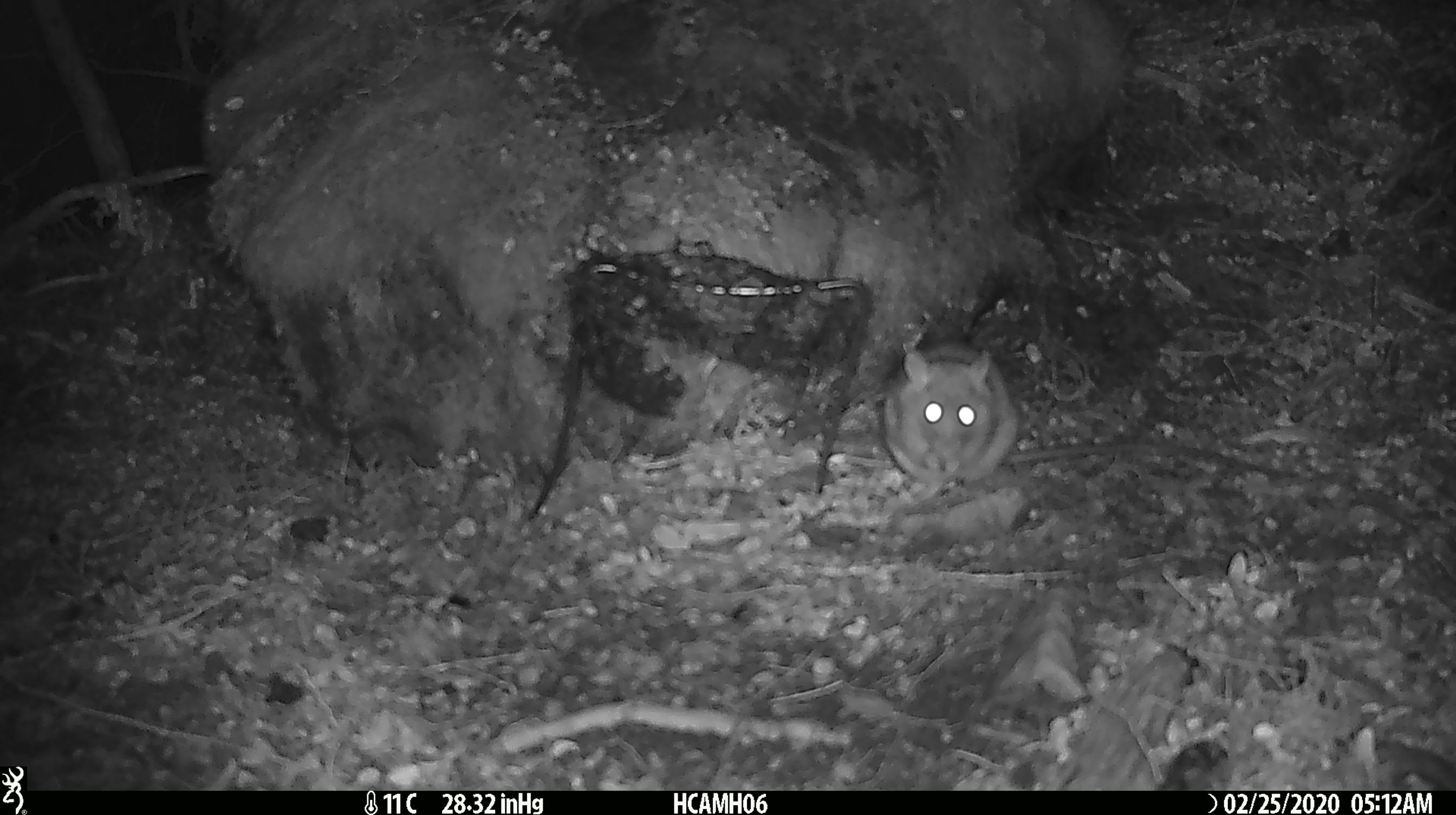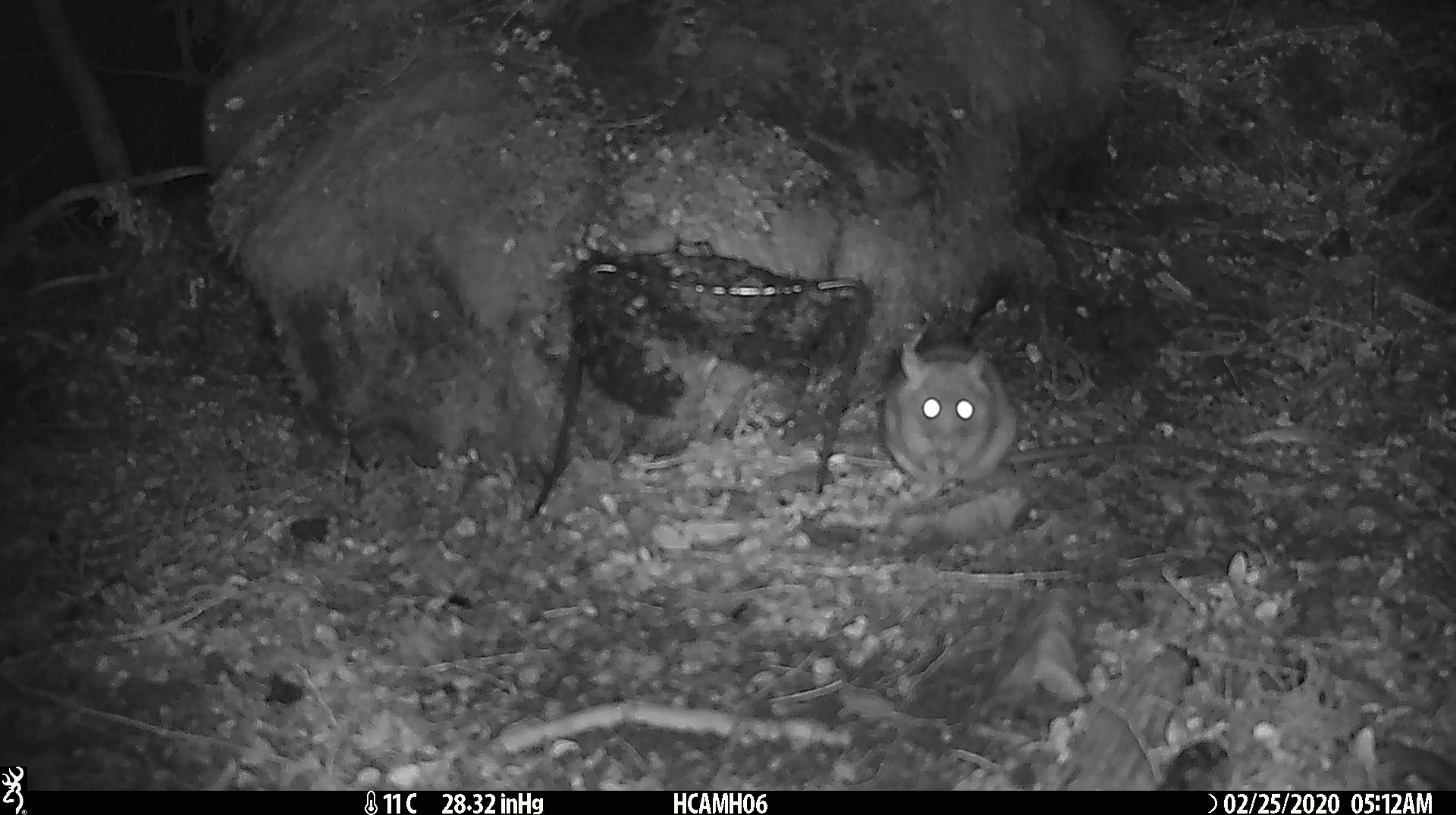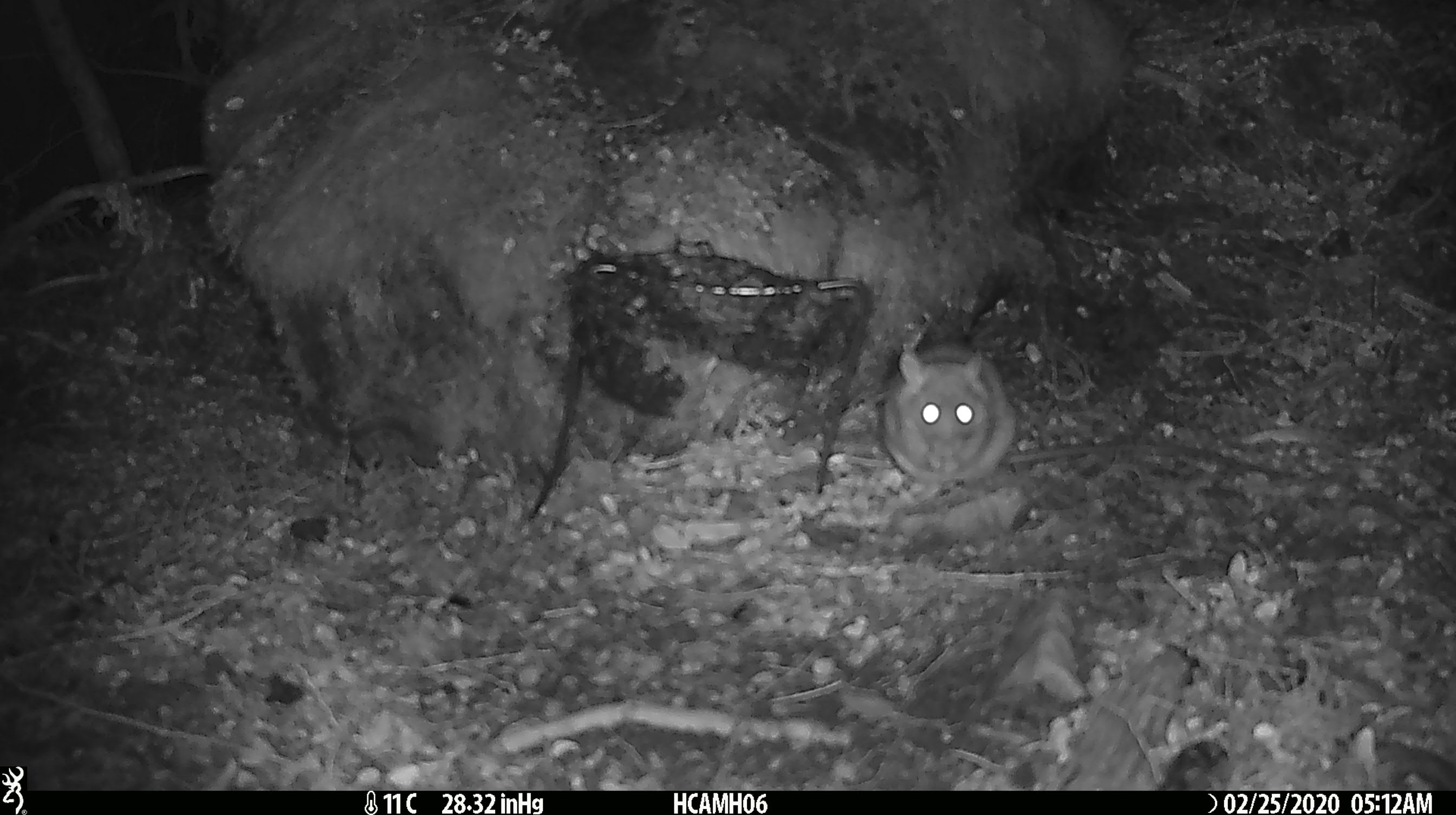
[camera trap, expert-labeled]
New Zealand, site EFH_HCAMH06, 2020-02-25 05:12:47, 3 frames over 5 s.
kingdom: Animalia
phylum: Chordata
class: Mammalia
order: Rodentia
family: Muridae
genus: Rattus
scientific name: Rattus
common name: rat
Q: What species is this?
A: Rat (Rattus).